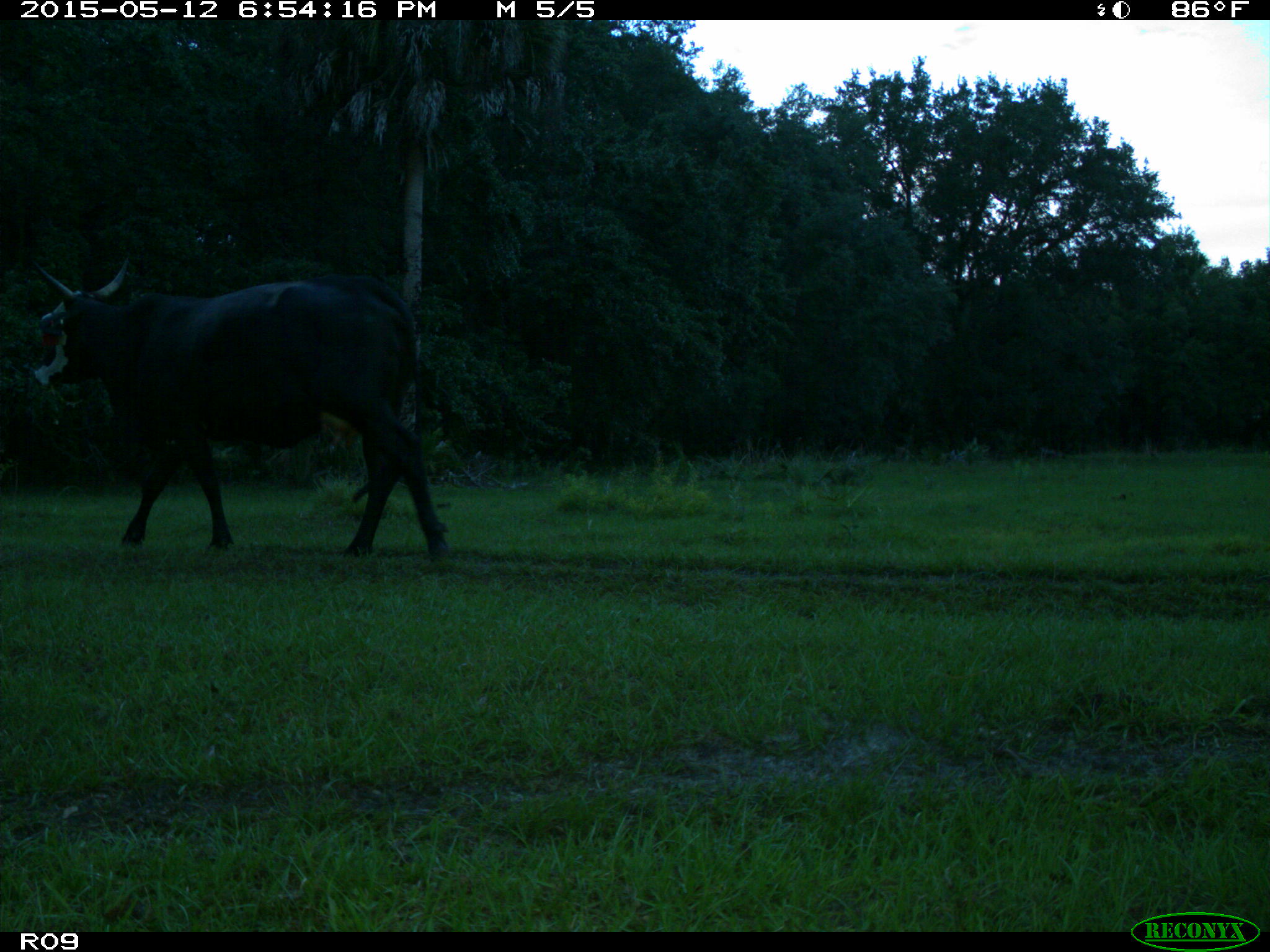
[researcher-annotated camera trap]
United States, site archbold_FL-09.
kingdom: Animalia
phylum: Chordata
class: Mammalia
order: Artiodactyla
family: Bovidae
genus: Bos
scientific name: Bos taurus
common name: domestic cow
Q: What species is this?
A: Bos taurus (domestic cow).